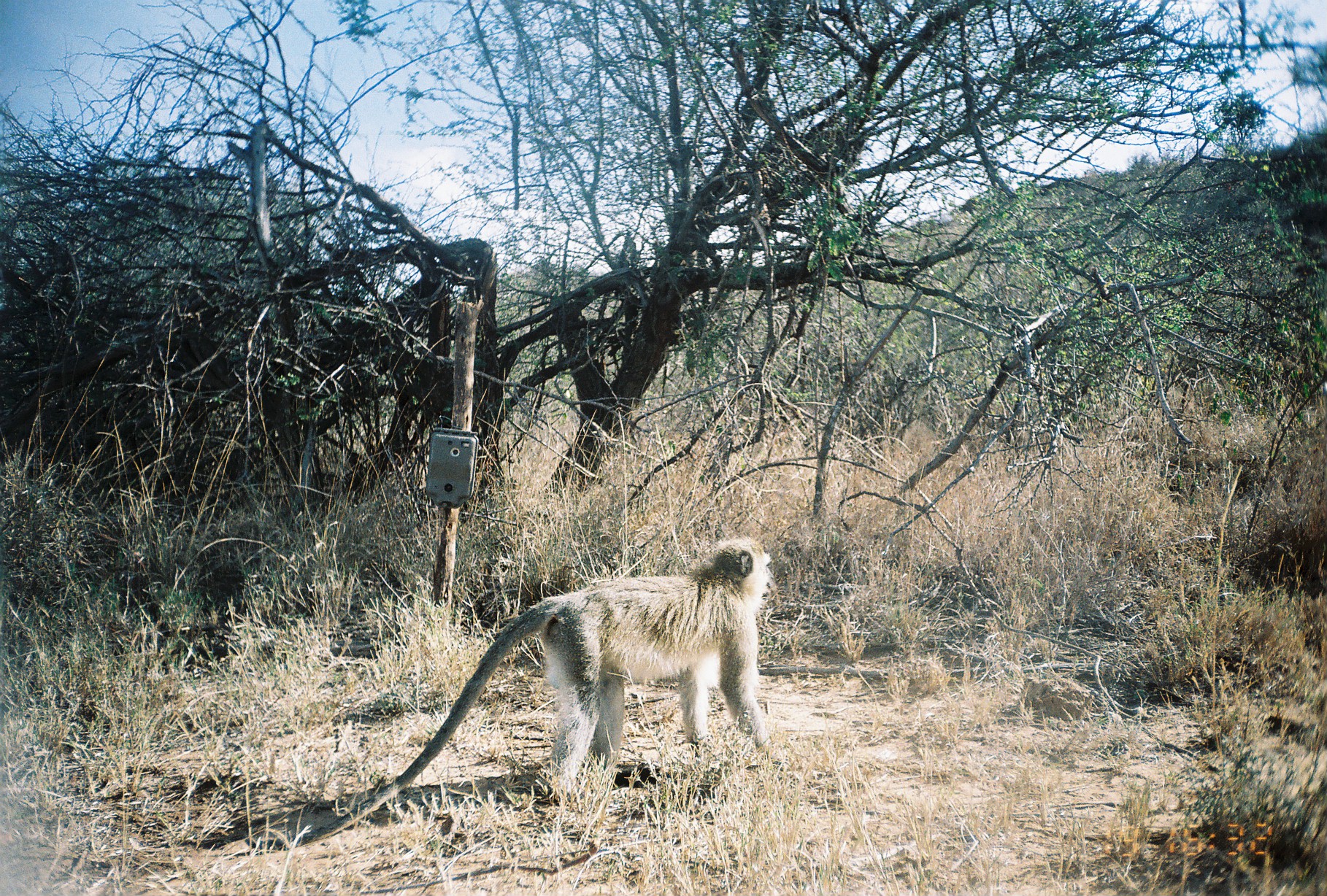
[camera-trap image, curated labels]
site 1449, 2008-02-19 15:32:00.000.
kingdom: Animalia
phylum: Chordata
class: Mammalia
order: Primates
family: Cercopithecidae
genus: Chlorocebus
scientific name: Chlorocebus pygerythrus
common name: vervet monkey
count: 1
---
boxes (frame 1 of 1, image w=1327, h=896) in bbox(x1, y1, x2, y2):
chlorocebus pygerythrus: bbox(244, 536, 782, 853)